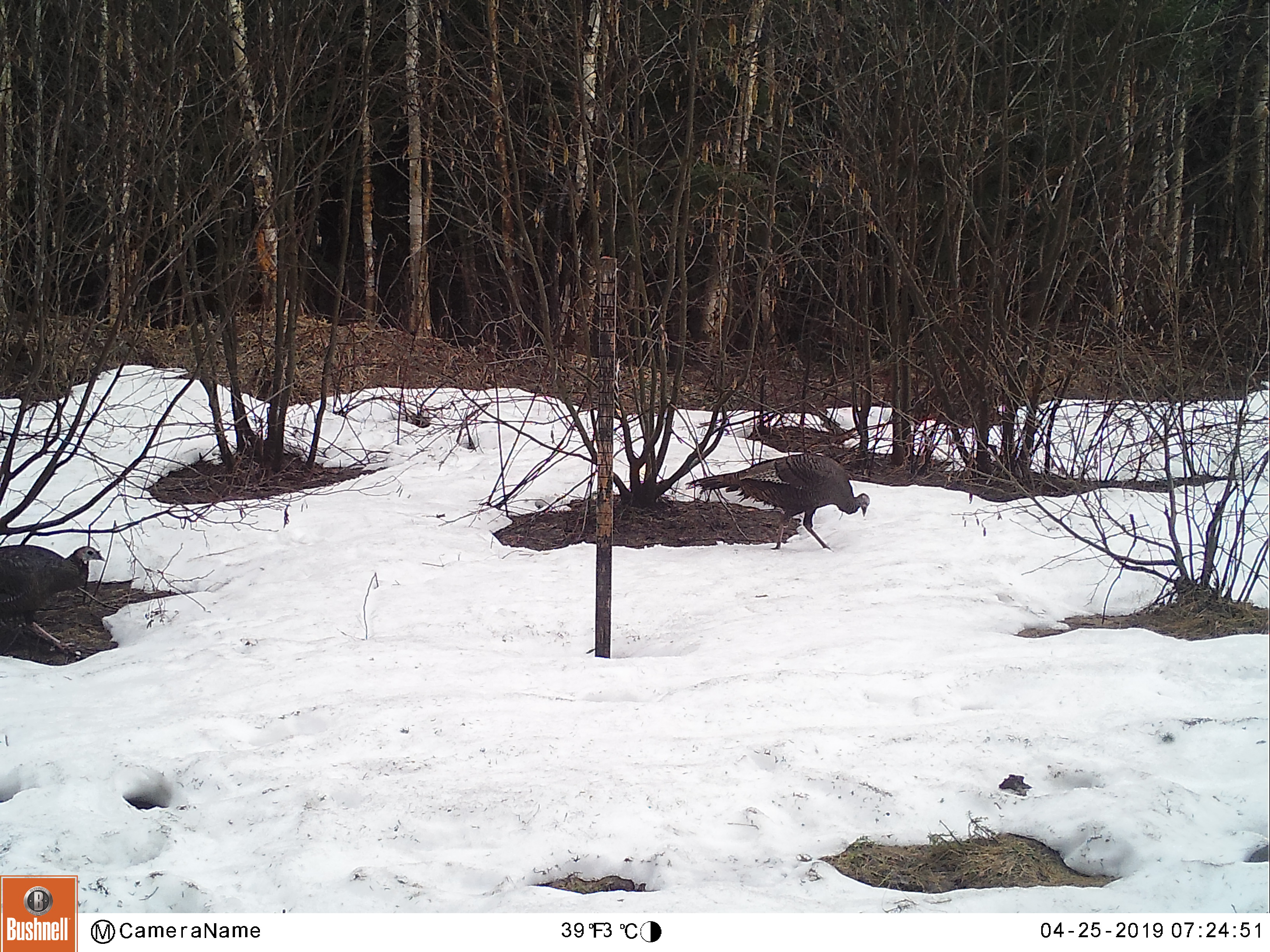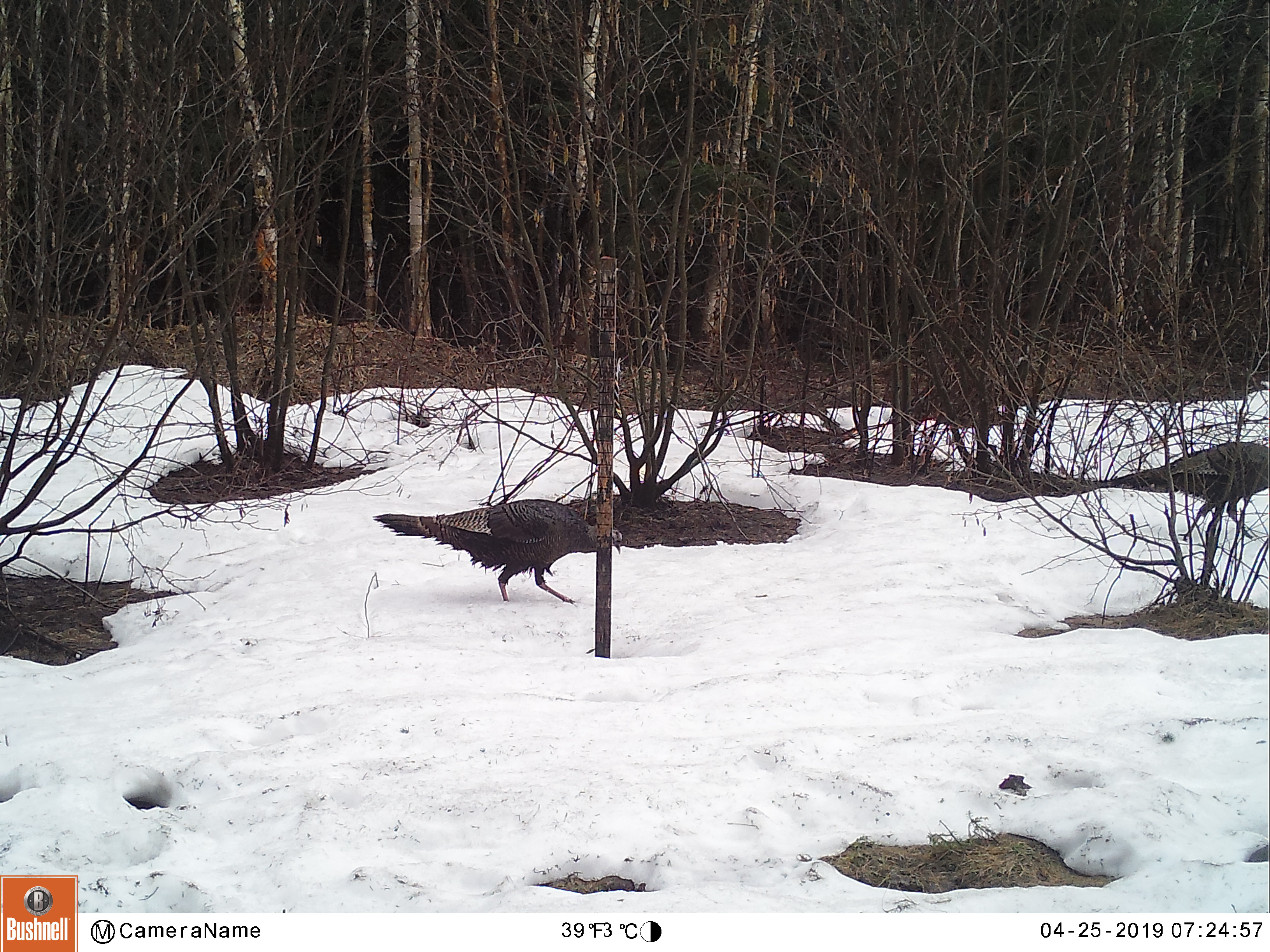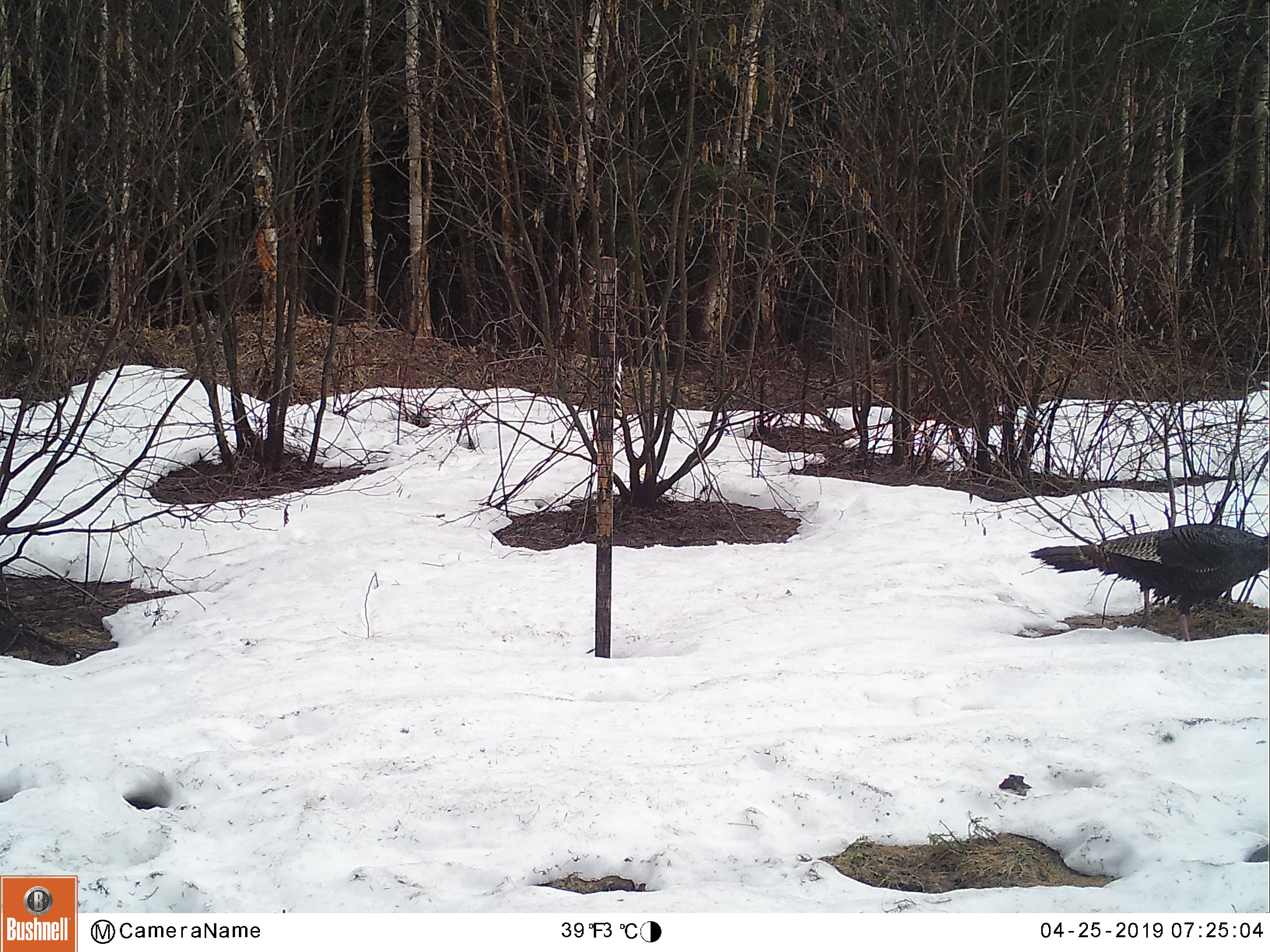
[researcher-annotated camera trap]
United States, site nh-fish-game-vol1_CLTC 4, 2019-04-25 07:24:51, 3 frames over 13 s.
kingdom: Animalia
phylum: Chordata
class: Aves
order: Galliformes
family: Phasianidae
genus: Meleagris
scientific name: Meleagris gallopavo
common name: wild turkey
Wild turkey (Meleagris gallopavo).